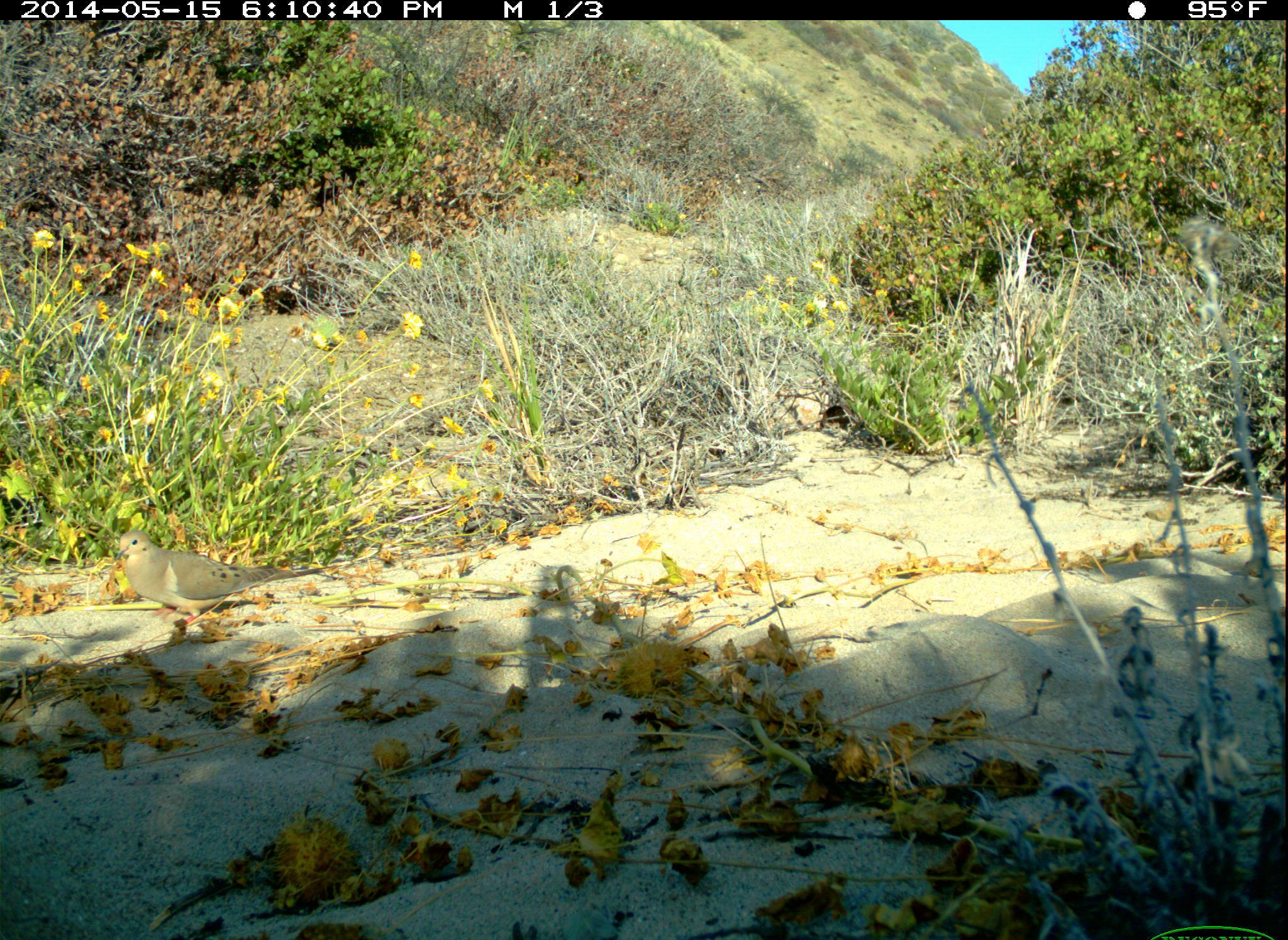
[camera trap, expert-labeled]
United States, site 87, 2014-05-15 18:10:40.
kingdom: Animalia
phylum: Chordata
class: Aves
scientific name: Aves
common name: bird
Bird (Aves).